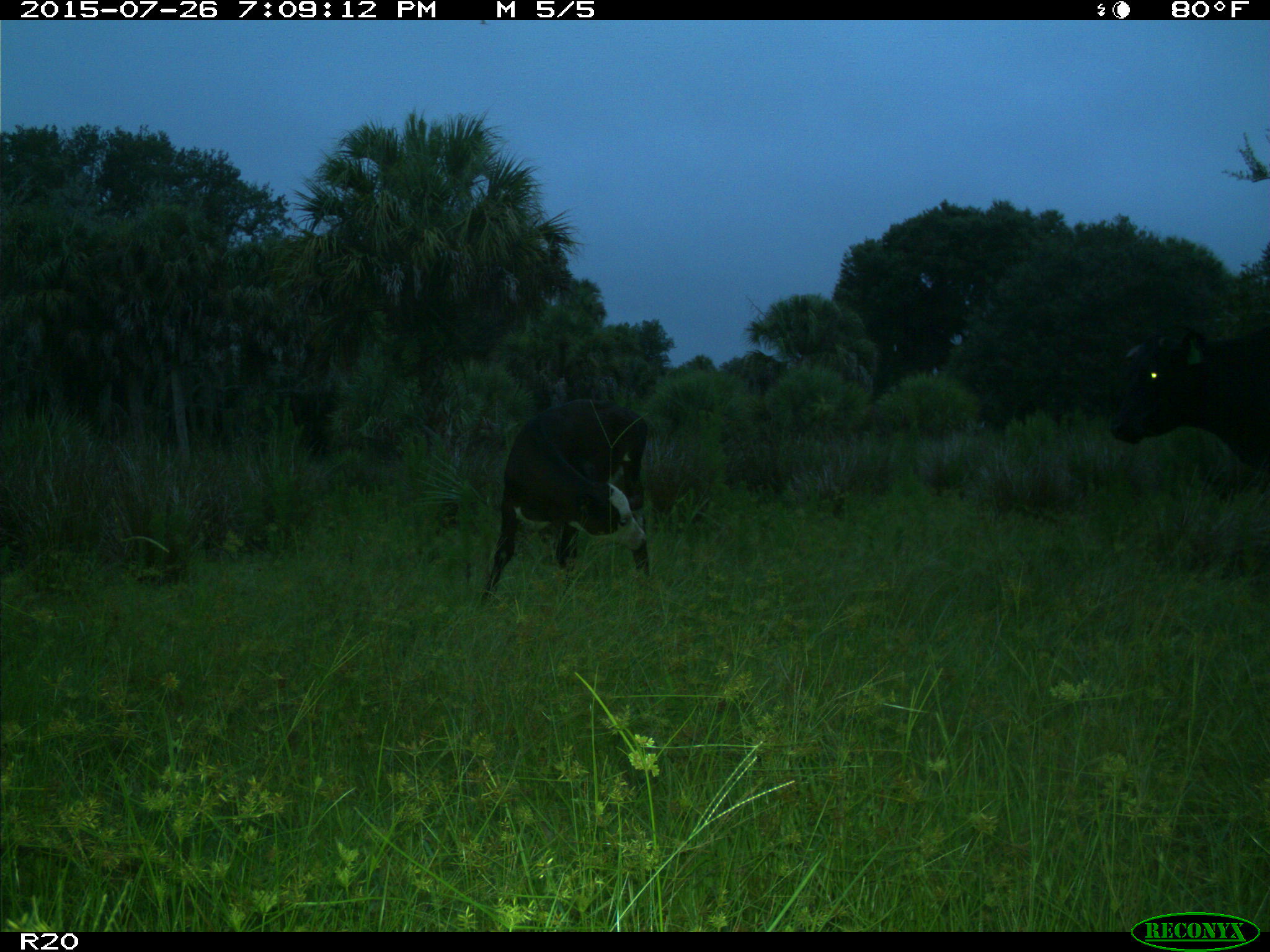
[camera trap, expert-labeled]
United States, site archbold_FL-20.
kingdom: Animalia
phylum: Chordata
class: Mammalia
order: Artiodactyla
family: Bovidae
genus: Bos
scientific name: Bos taurus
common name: domestic cow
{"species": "Bos taurus (domestic cow)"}